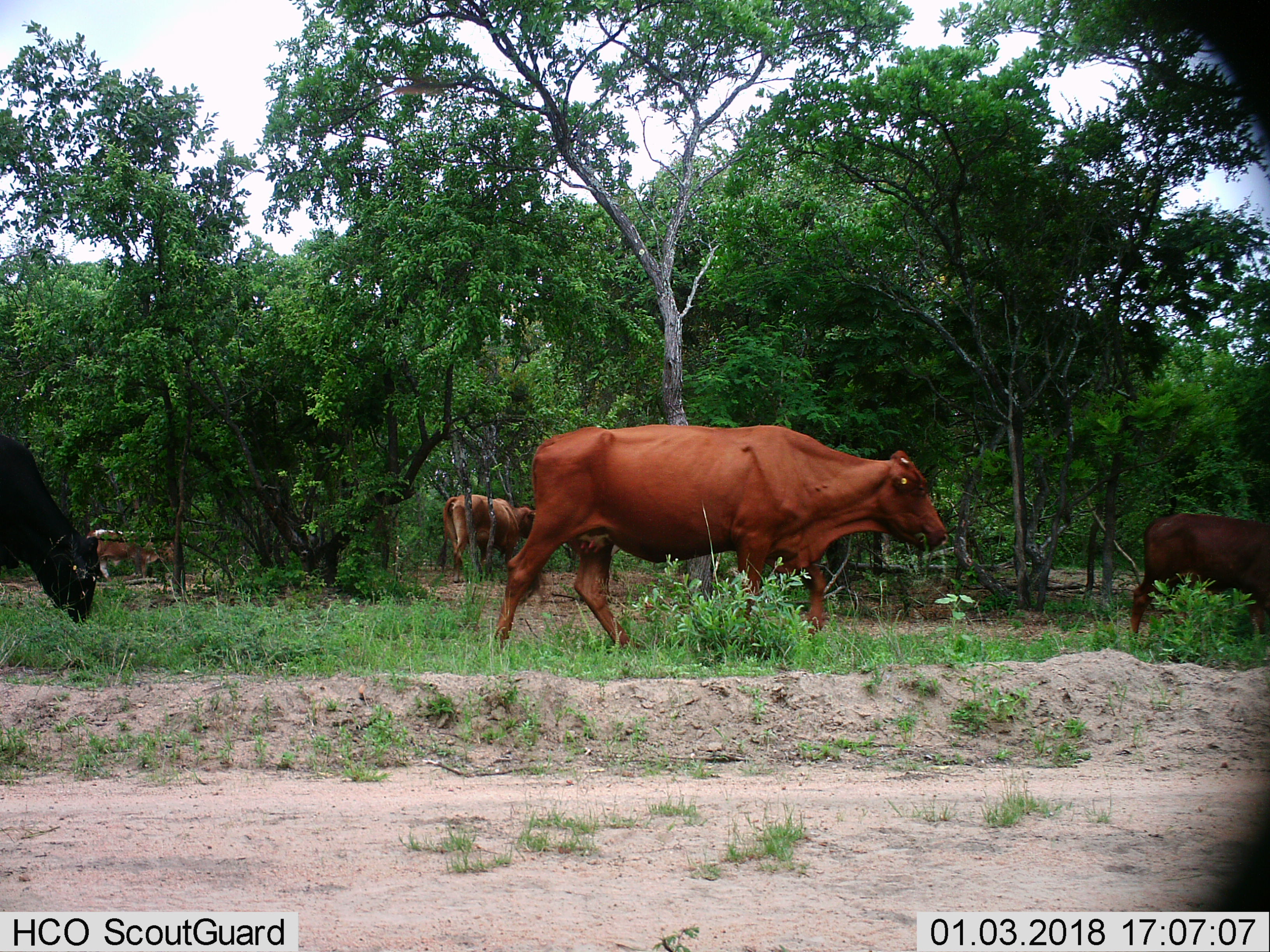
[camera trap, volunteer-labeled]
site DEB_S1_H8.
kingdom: Animalia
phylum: Chordata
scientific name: Vertebrata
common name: domestic animal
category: domesticanimal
Domesticanimal (domestic animal) (Vertebrata), count 5. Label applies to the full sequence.